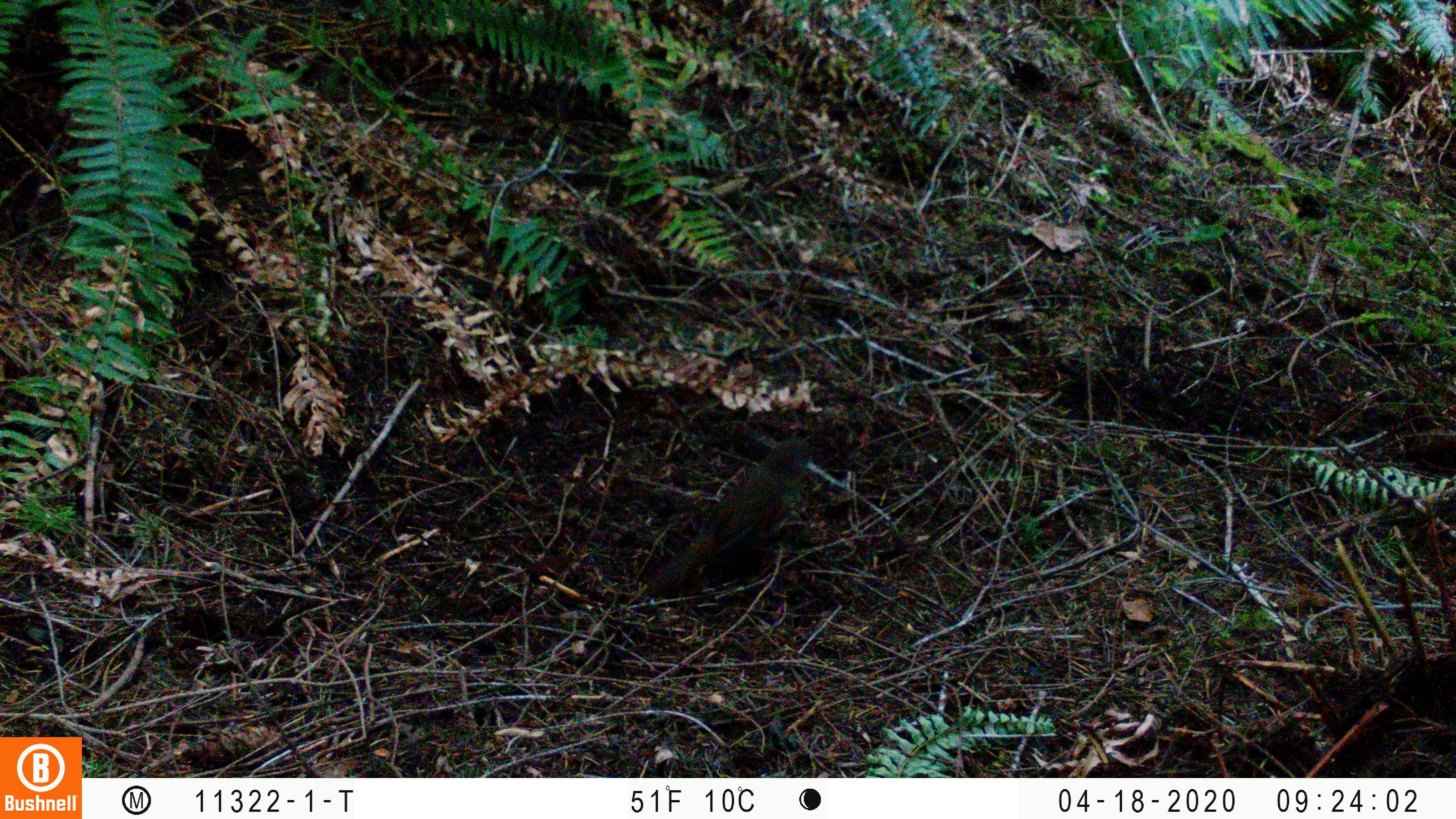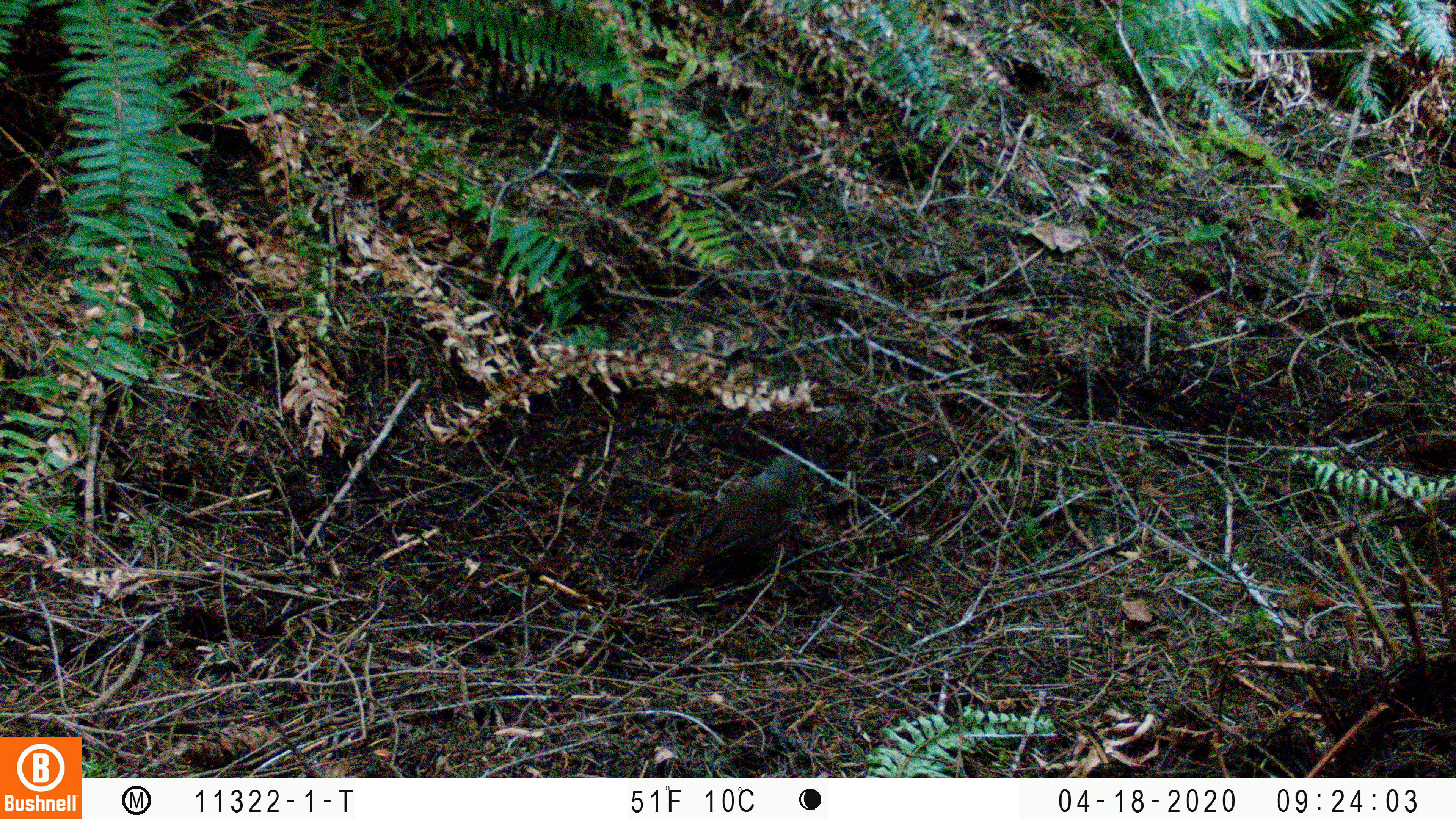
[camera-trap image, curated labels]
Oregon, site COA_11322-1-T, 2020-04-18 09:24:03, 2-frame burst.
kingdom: Animalia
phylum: Chordata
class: Aves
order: Passeriformes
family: Turdidae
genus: Catharus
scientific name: Catharus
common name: brown thrushes and nightingale-thrushes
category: catharus species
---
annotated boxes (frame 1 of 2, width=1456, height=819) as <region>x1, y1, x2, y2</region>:
catharus species: <region>641, 428, 820, 599</region>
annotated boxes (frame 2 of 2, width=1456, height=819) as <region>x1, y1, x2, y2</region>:
catharus species: <region>635, 450, 810, 600</region>